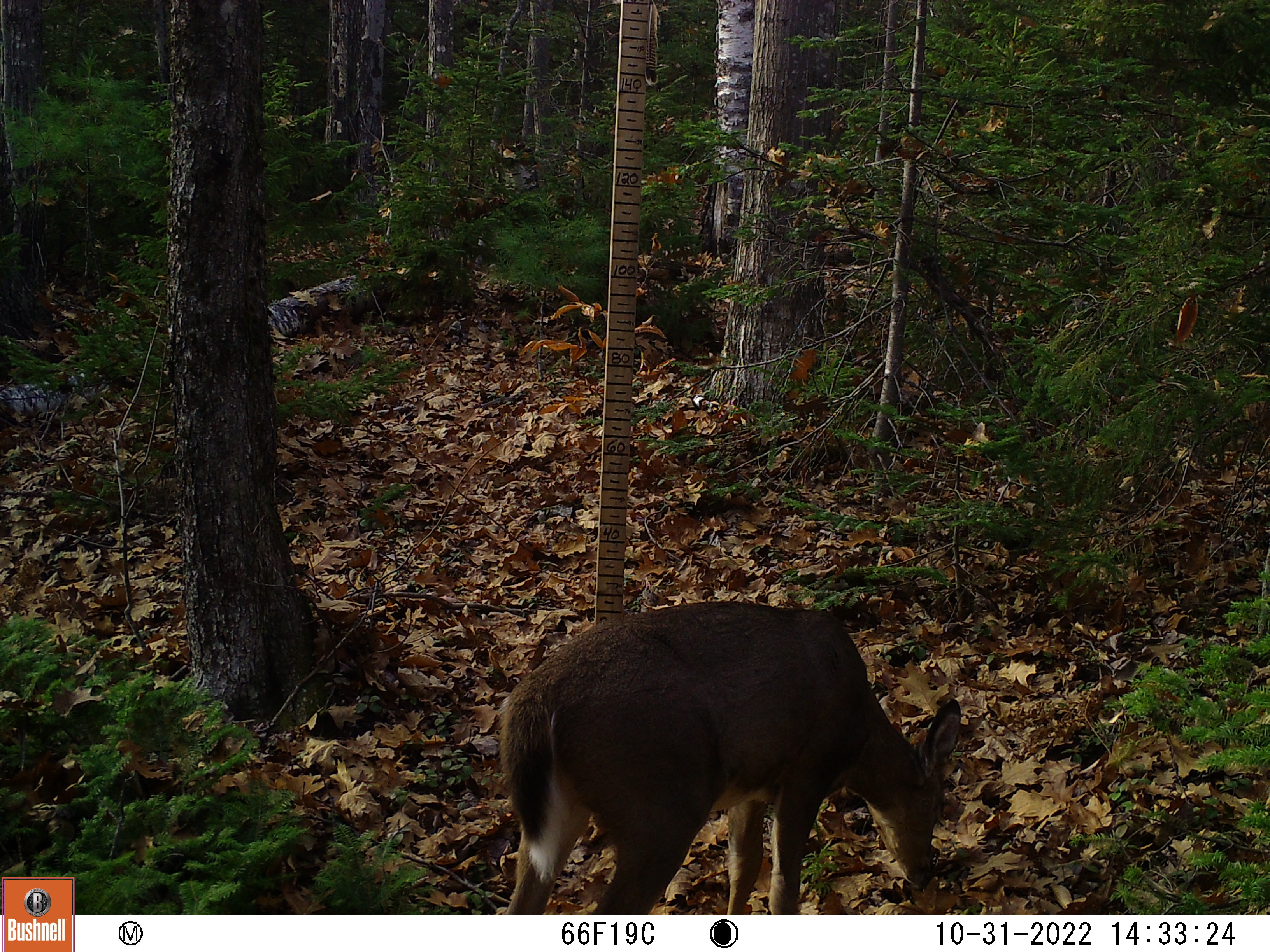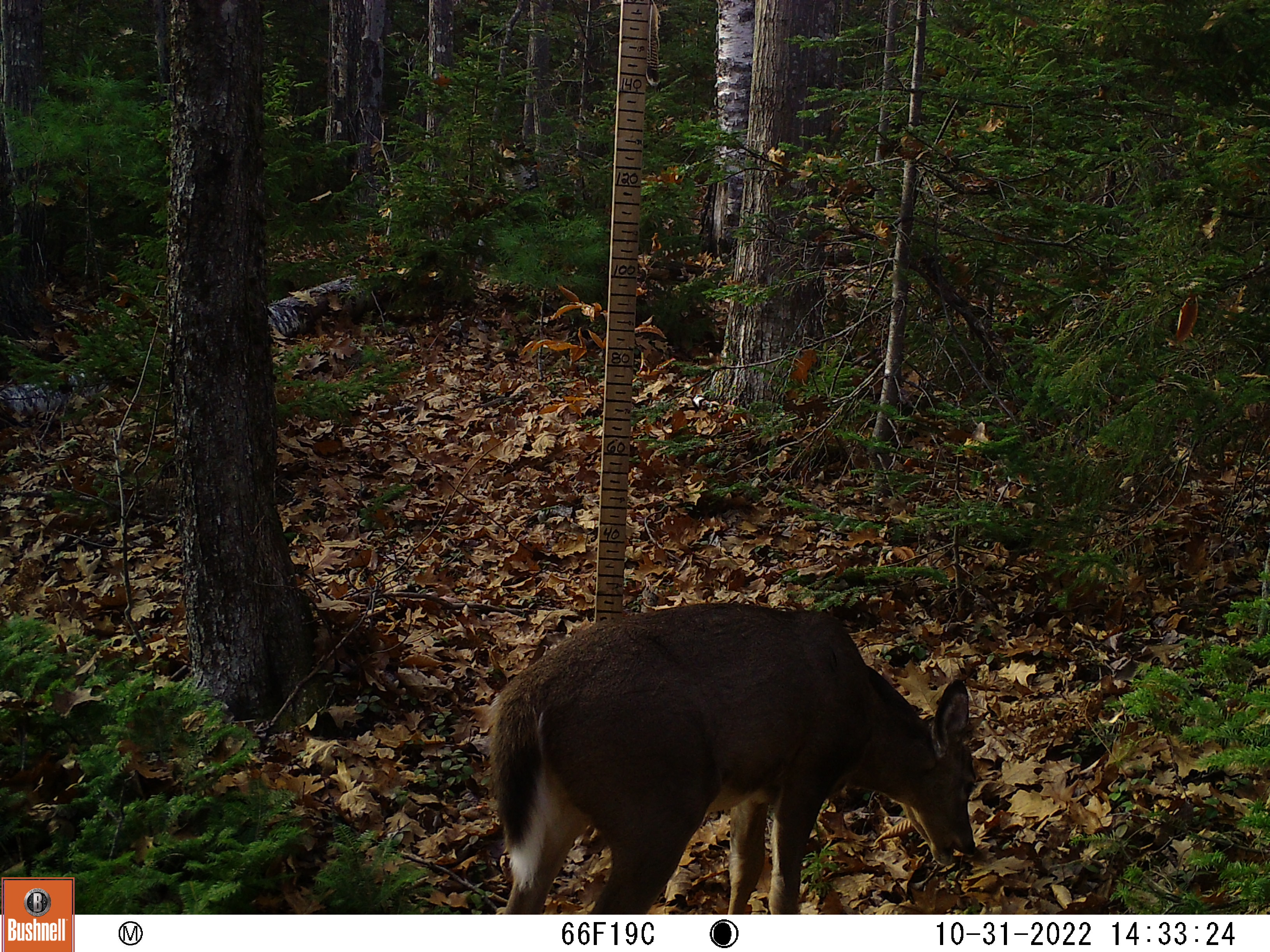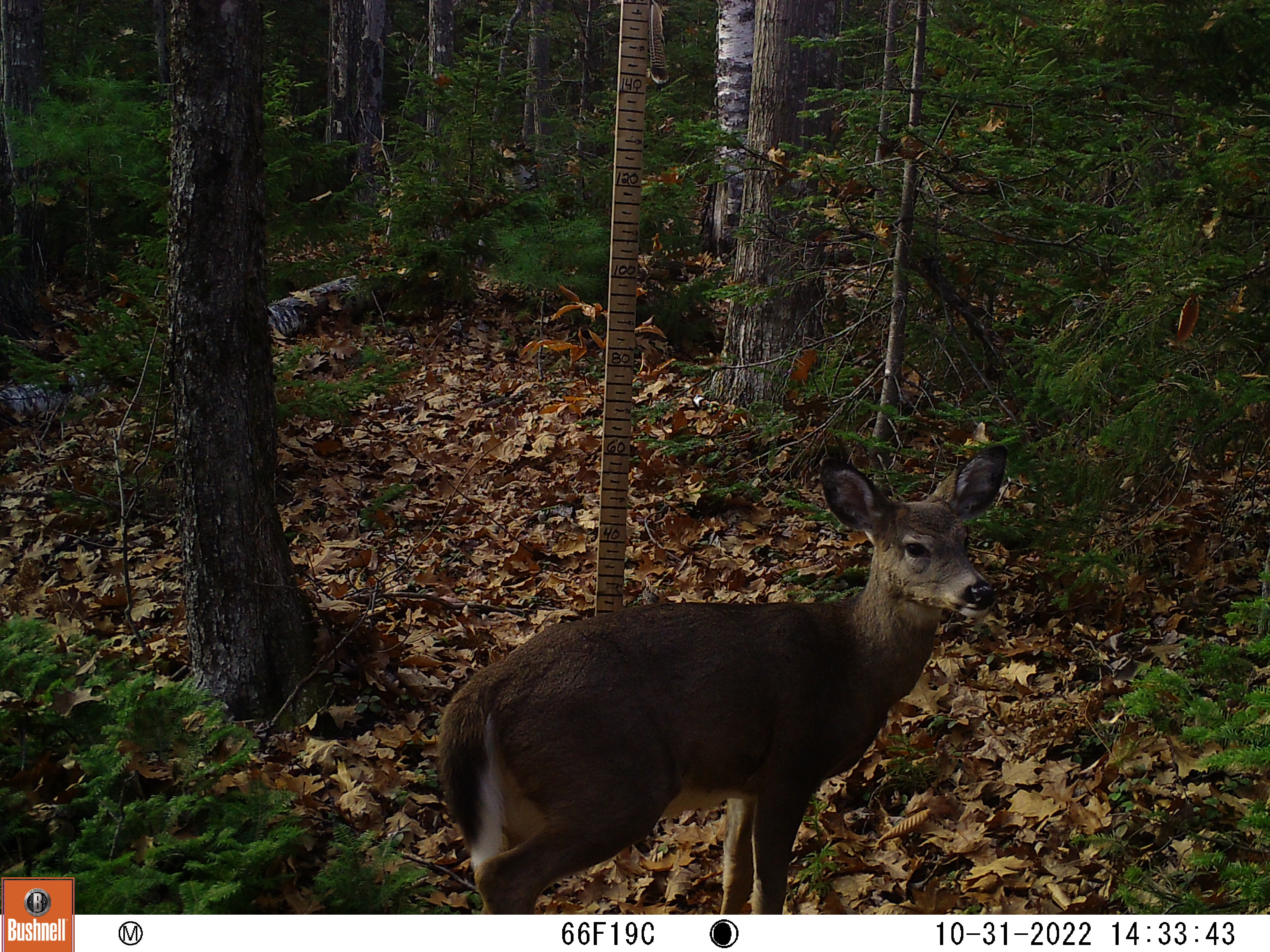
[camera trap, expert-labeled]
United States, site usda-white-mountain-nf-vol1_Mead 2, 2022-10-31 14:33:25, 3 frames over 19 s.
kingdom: Animalia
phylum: Chordata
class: Mammalia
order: Artiodactyla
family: Cervidae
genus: Odocoileus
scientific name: Odocoileus virginianus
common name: white-tailed deer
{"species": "white-tailed deer (Odocoileus virginianus)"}